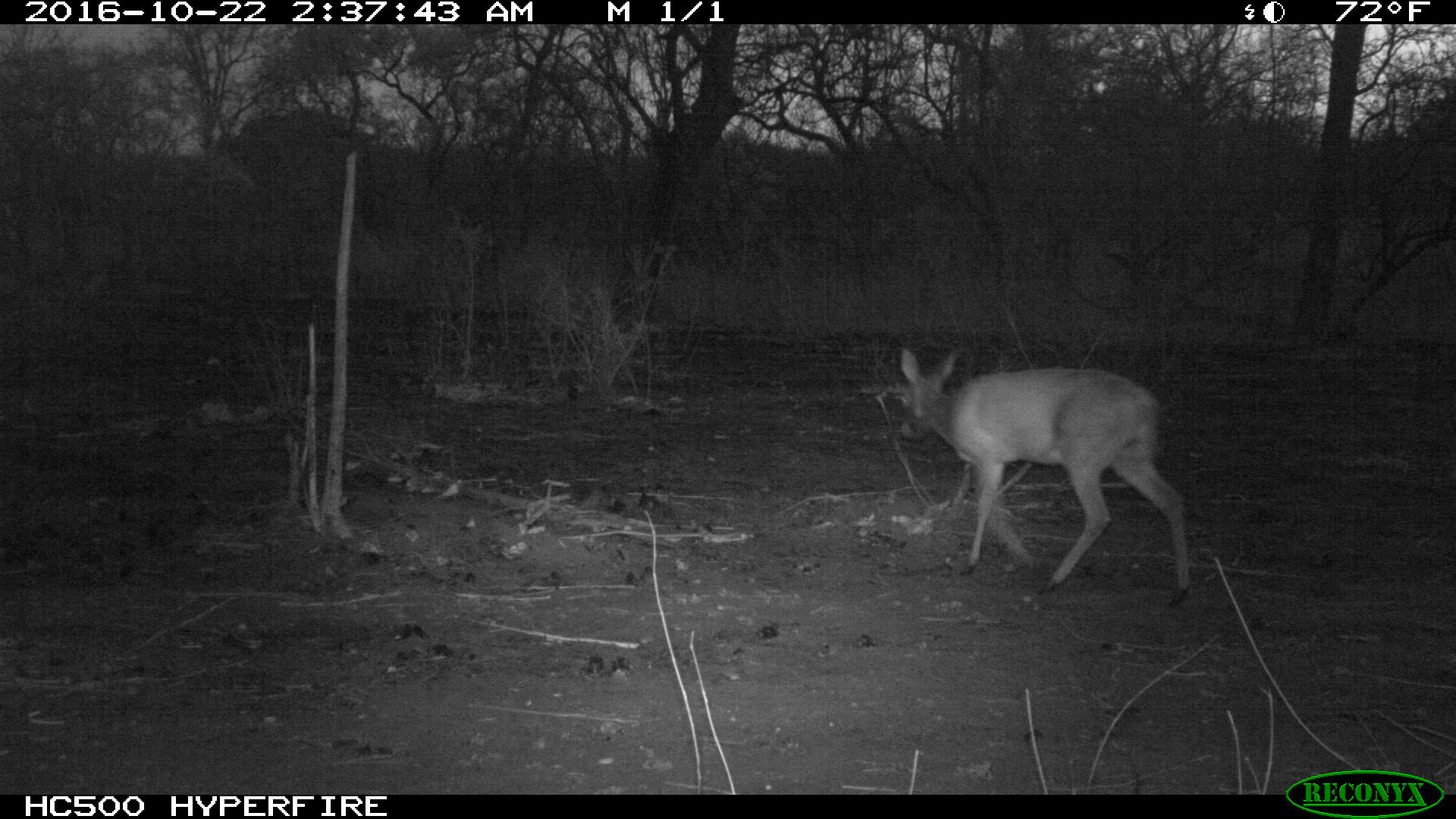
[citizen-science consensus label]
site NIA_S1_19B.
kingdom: Animalia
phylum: Chordata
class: Mammalia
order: Artiodactyla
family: Bovidae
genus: Sylvicapra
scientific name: Sylvicapra grimmia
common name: common duiker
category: duikercommongrey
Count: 1.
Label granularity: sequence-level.